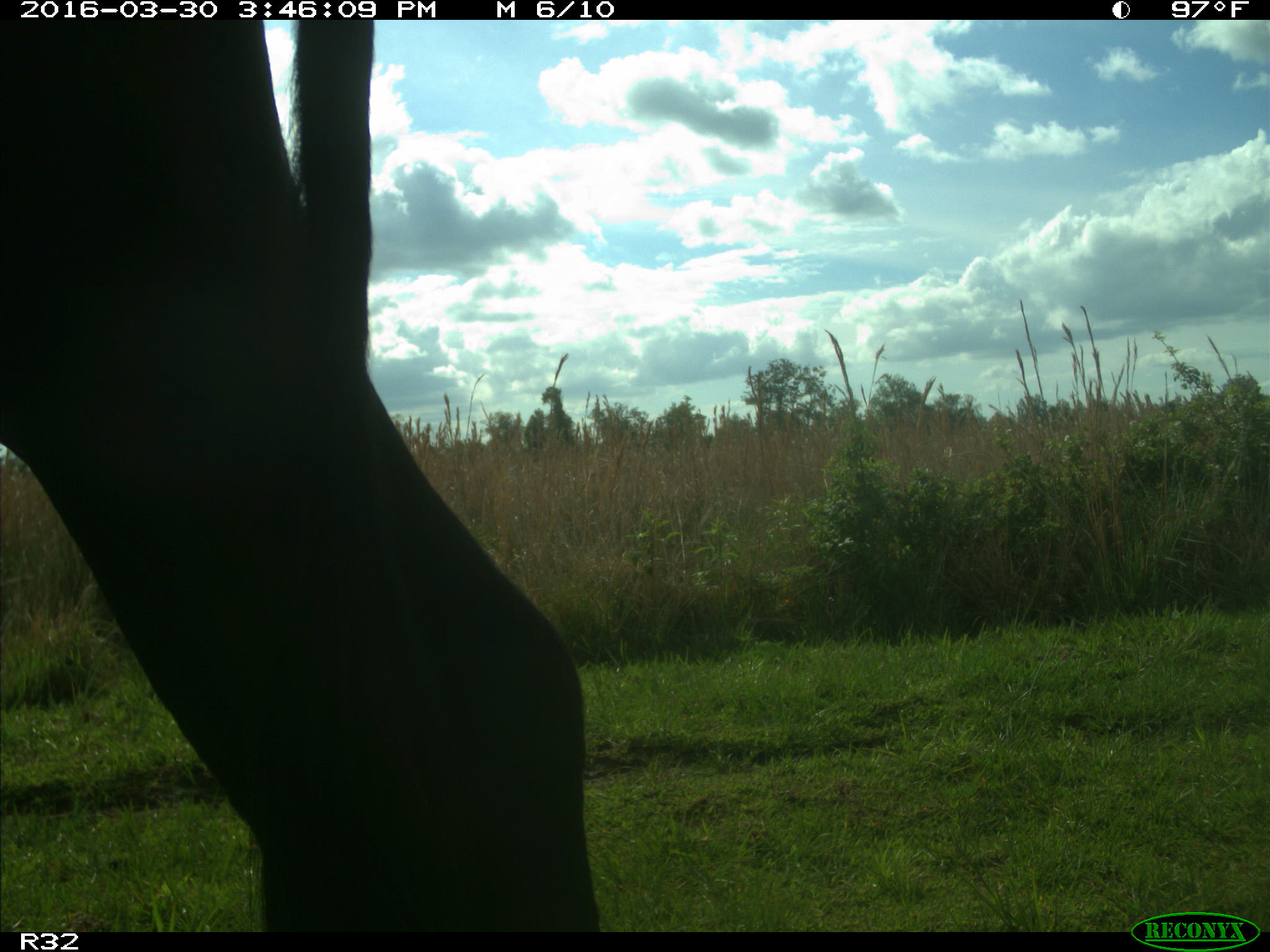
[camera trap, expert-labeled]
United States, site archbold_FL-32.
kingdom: Animalia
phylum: Chordata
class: Mammalia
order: Artiodactyla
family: Bovidae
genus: Bos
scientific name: Bos taurus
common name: domestic cow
Bos taurus (domestic cow).